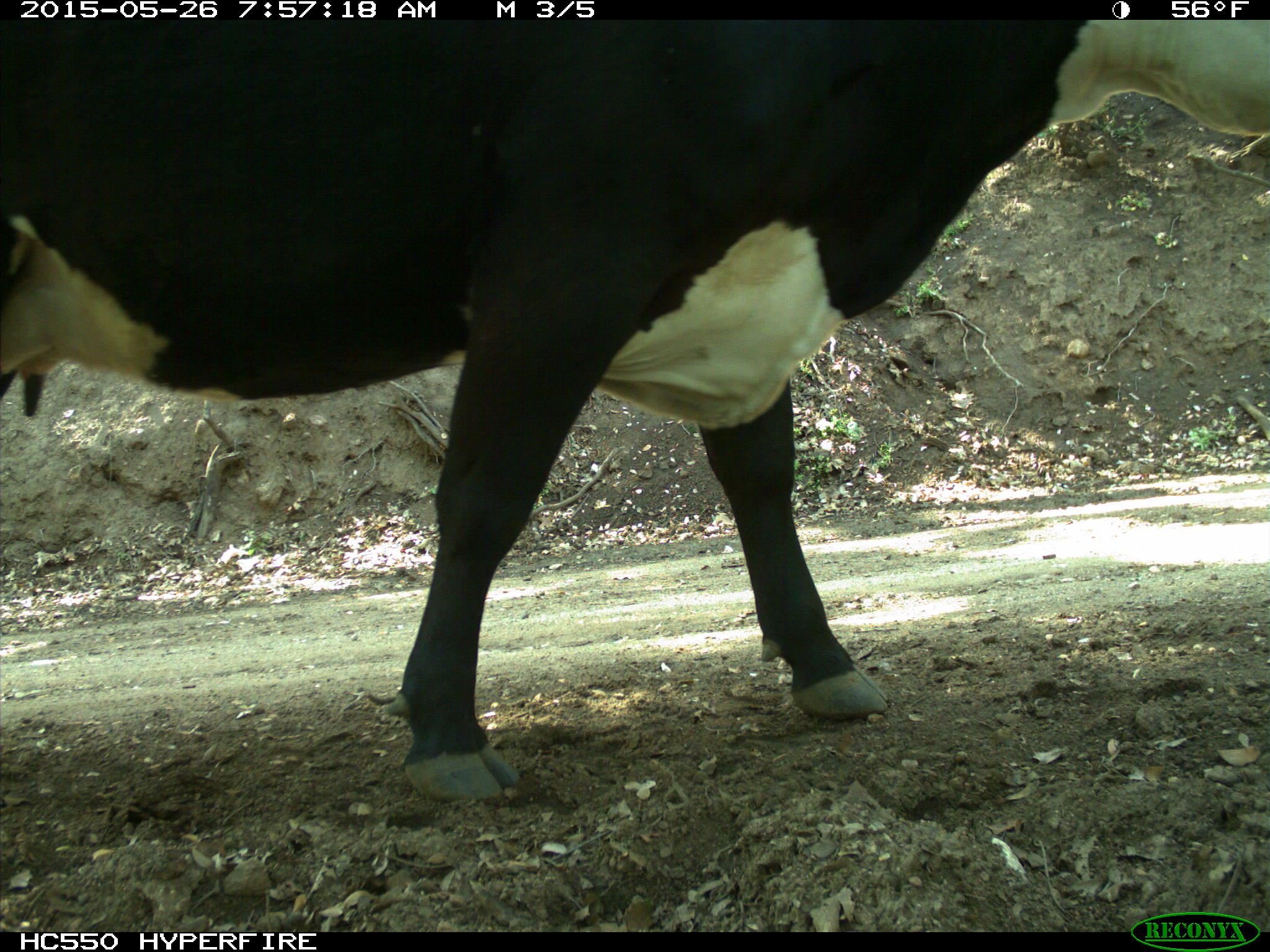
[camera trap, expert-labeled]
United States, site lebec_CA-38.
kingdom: Animalia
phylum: Chordata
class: Mammalia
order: Artiodactyla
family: Bovidae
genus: Bos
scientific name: Bos taurus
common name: domestic cow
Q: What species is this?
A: Bos taurus (domestic cow).